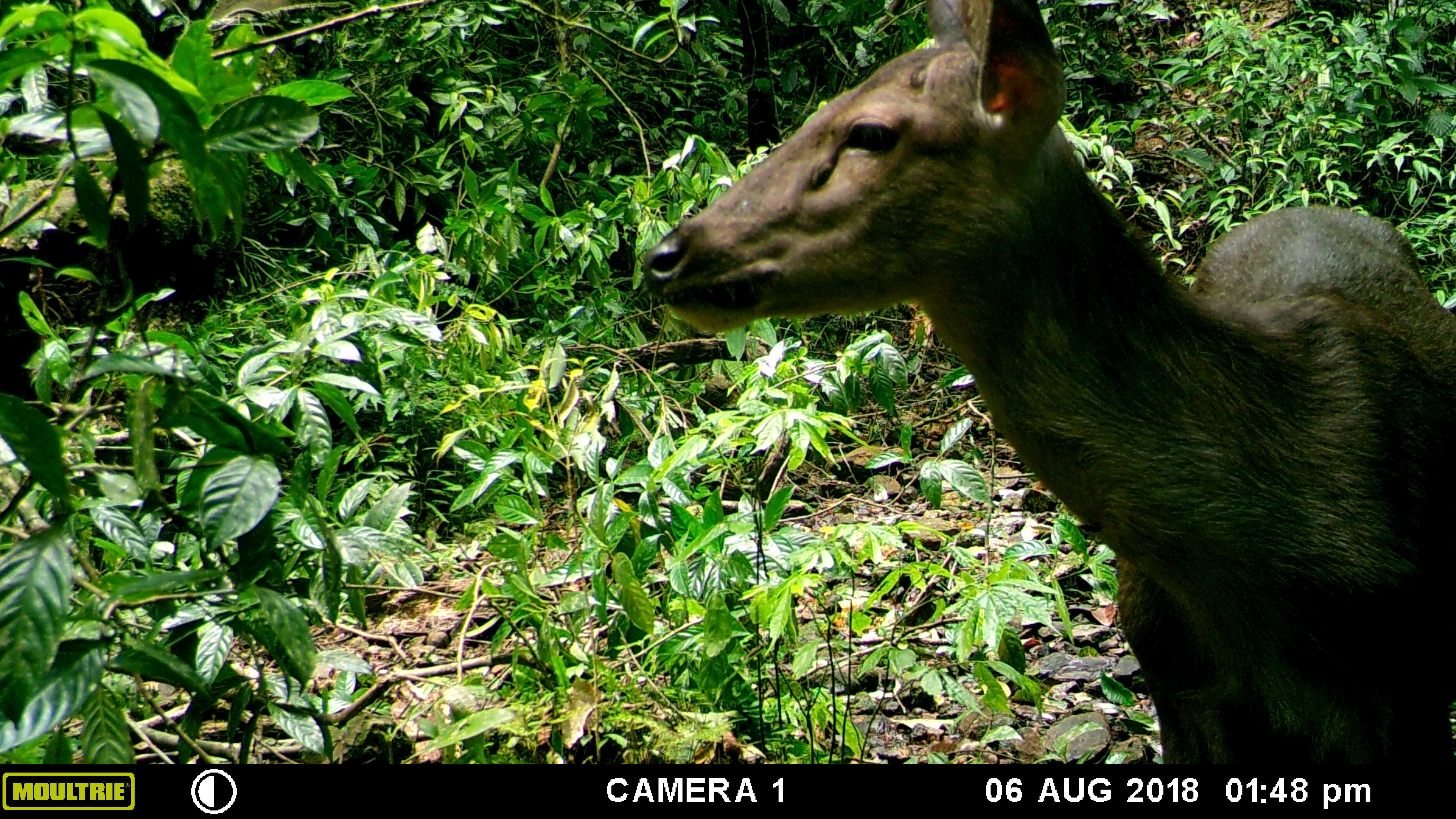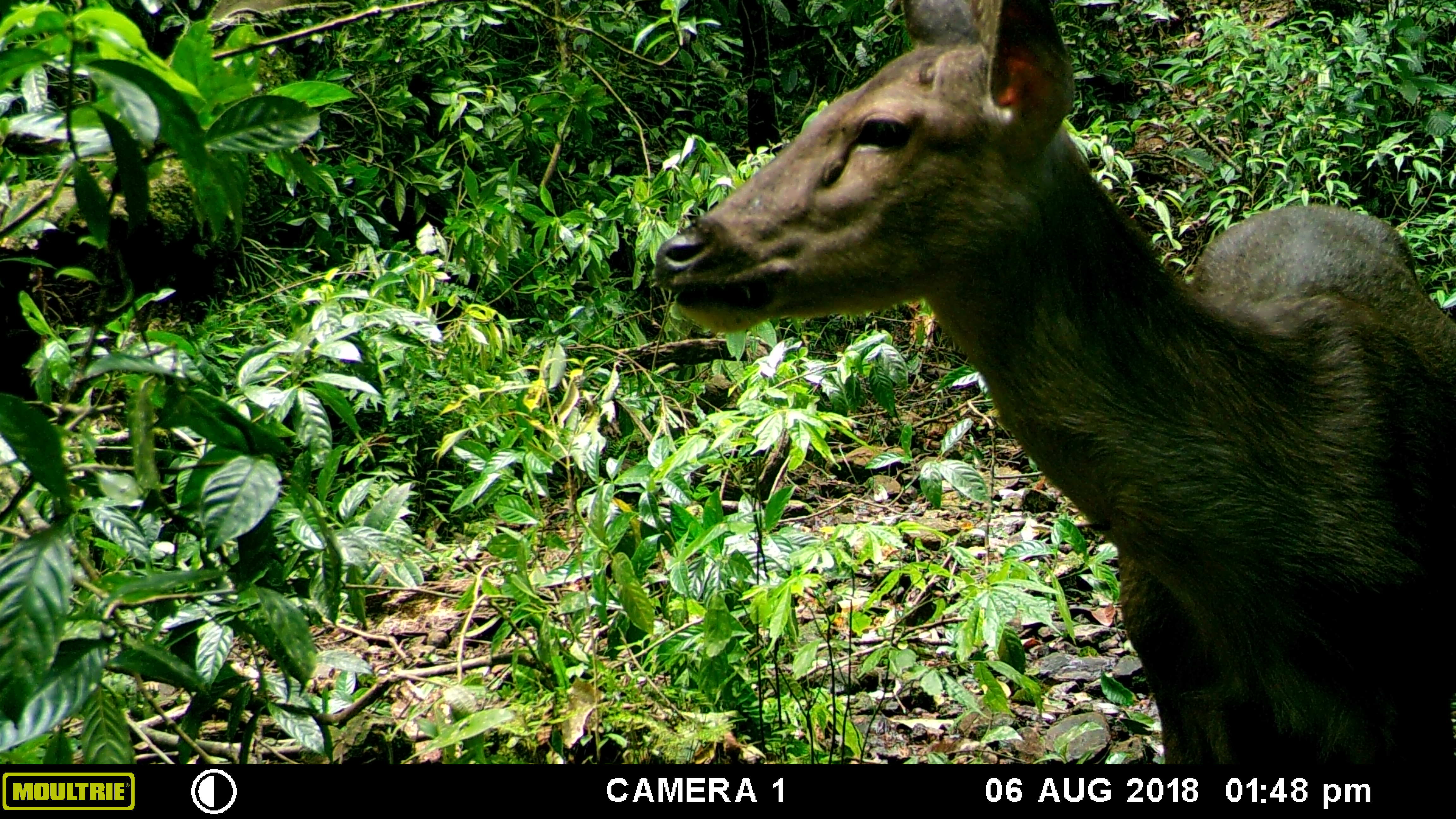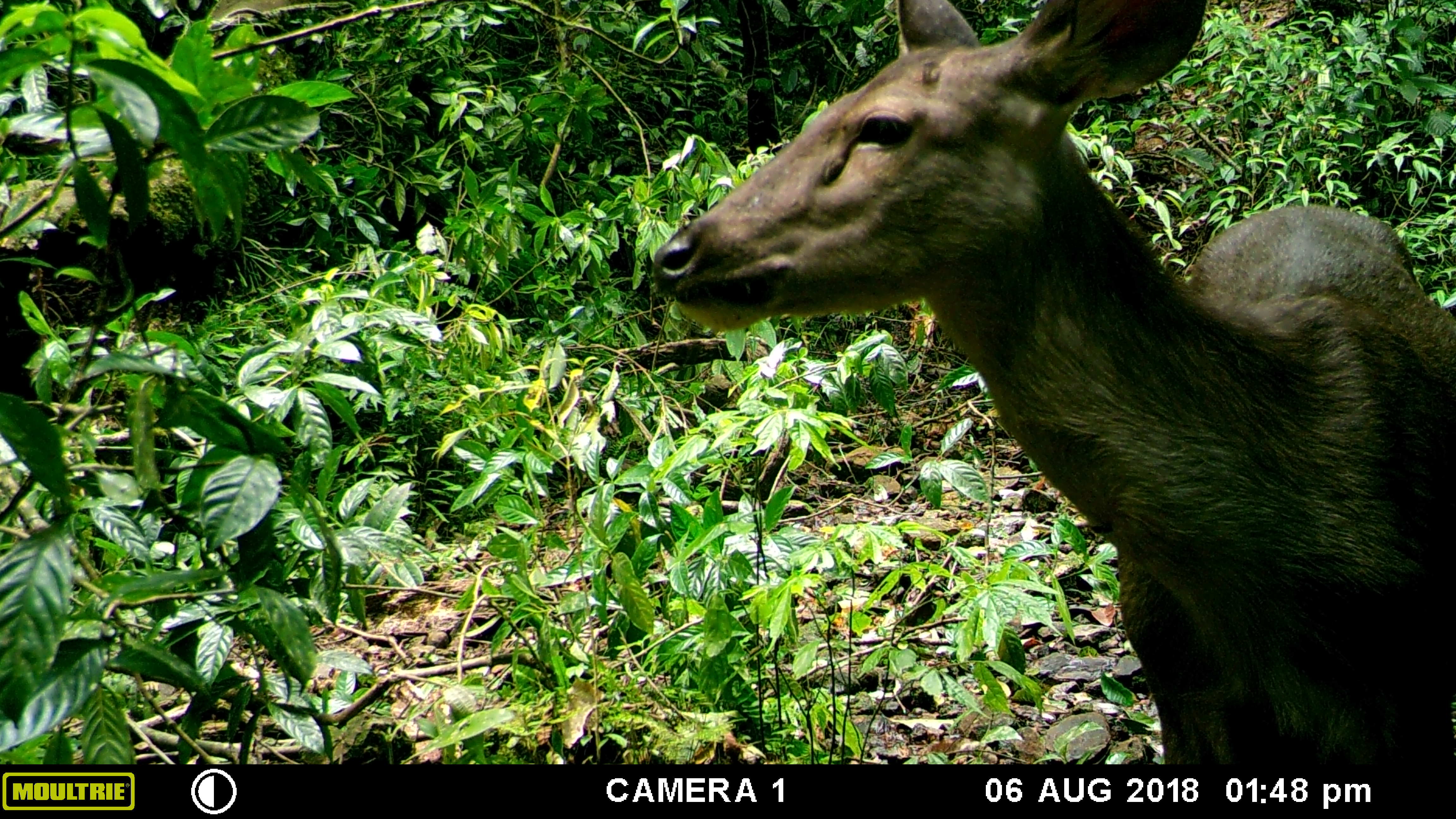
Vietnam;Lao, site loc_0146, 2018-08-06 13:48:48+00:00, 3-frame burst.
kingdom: Animalia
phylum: Chordata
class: Mammalia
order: Artiodactyla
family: Cervidae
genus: Rusa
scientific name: Rusa unicolor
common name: sambar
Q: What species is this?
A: Sambar (Rusa unicolor).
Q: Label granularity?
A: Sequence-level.